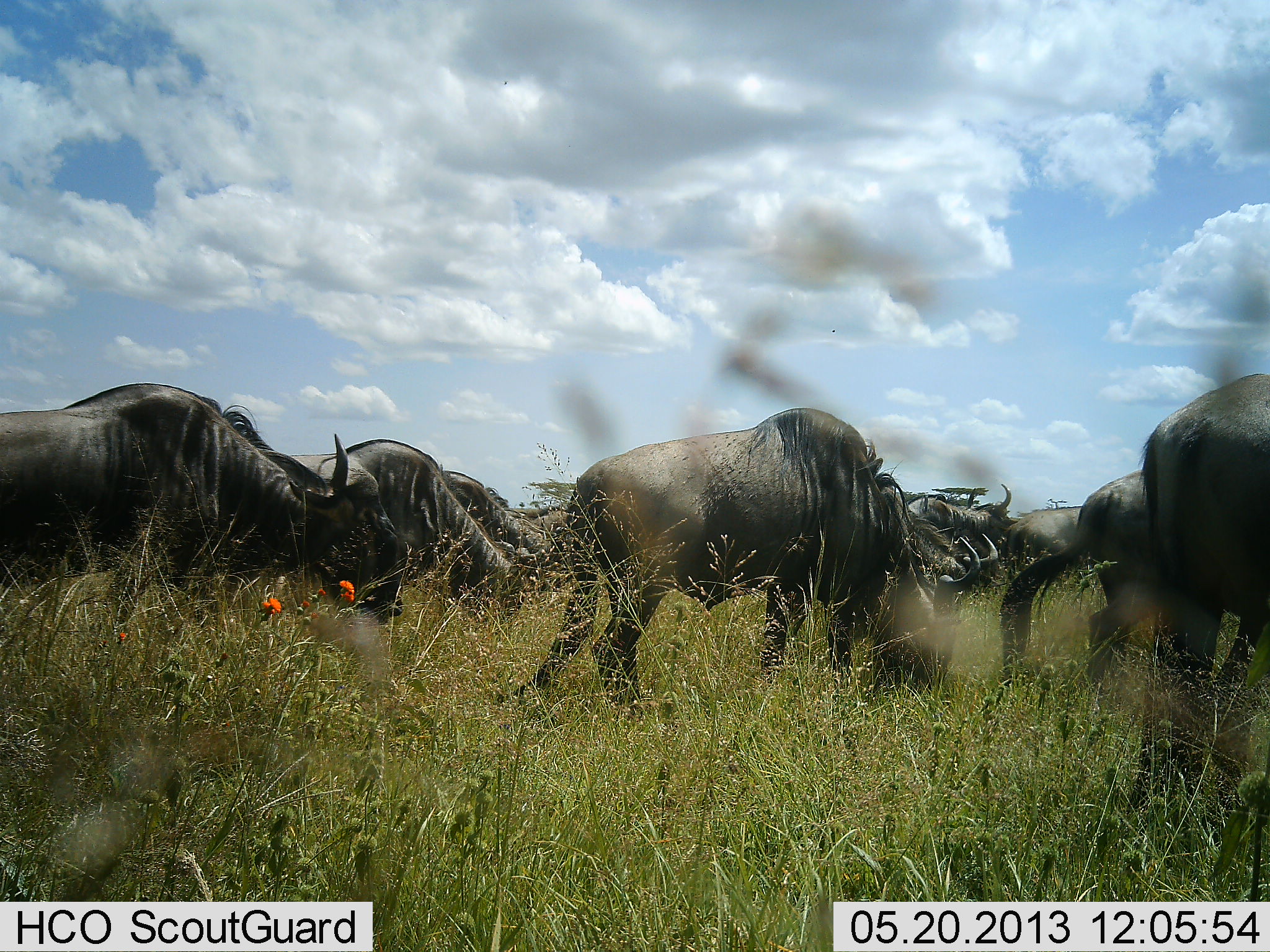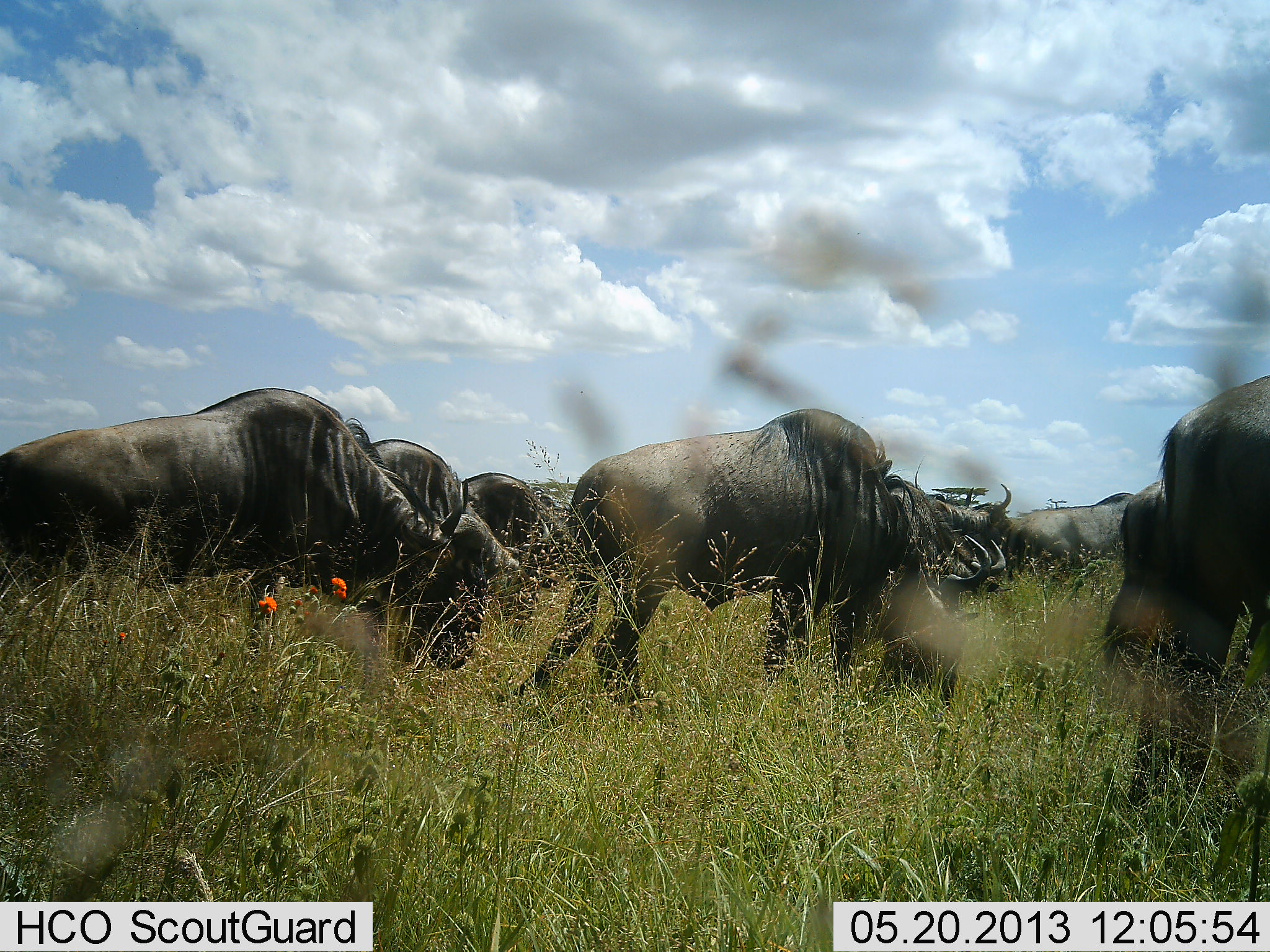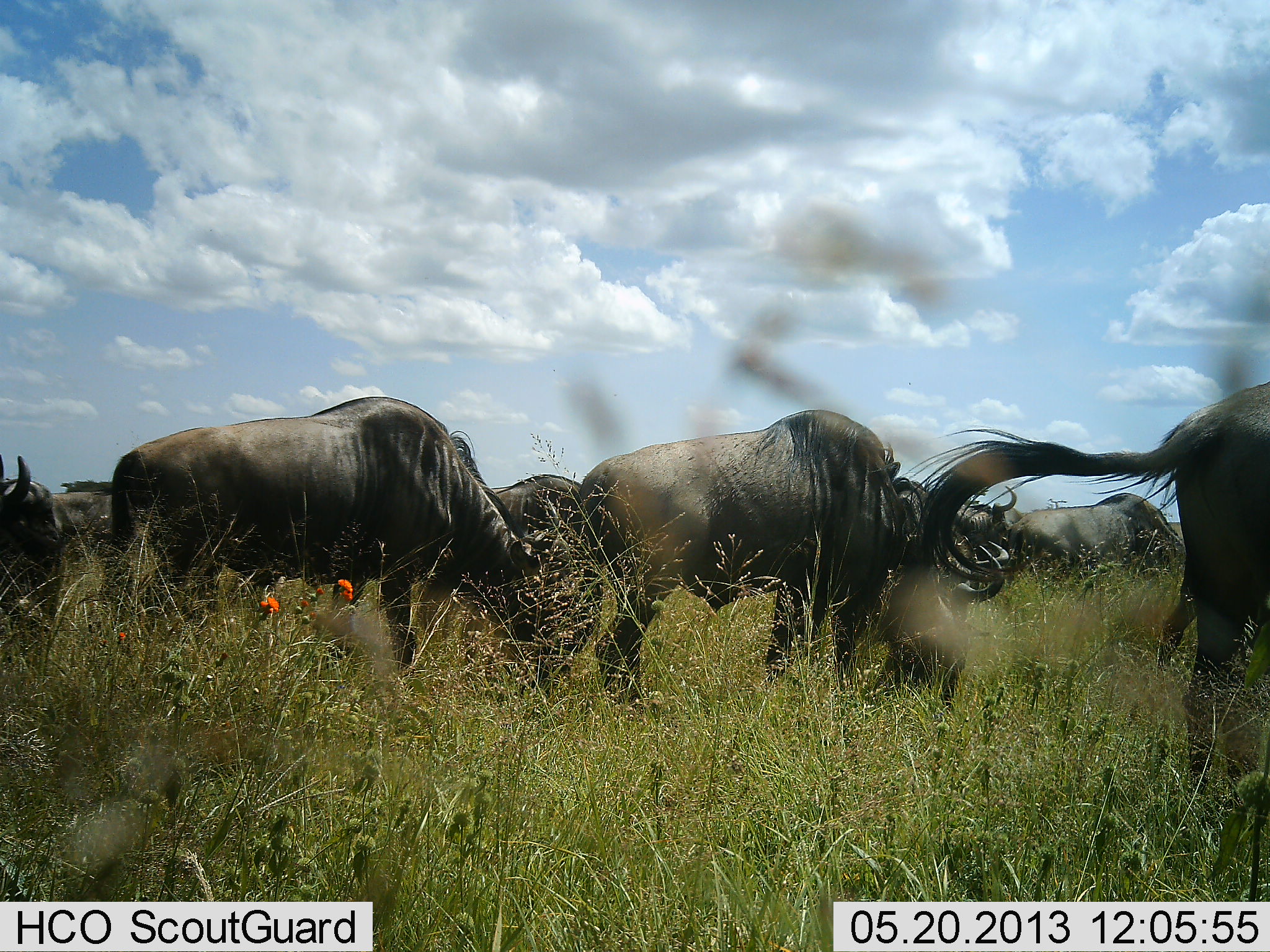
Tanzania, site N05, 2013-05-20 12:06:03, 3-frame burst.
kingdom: Animalia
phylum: Chordata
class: Mammalia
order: Artiodactyla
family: Bovidae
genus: Connochaetes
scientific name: Connochaetes taurinus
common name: blue wildebeest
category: wildebeest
Wildebeest (blue wildebeest) (Connochaetes taurinus), count 11-50. Behavior (volunteer vote fractions): standing 35%, resting 5%, moving 80%, interacting 5%. Young present (vote fraction): 0%. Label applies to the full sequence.